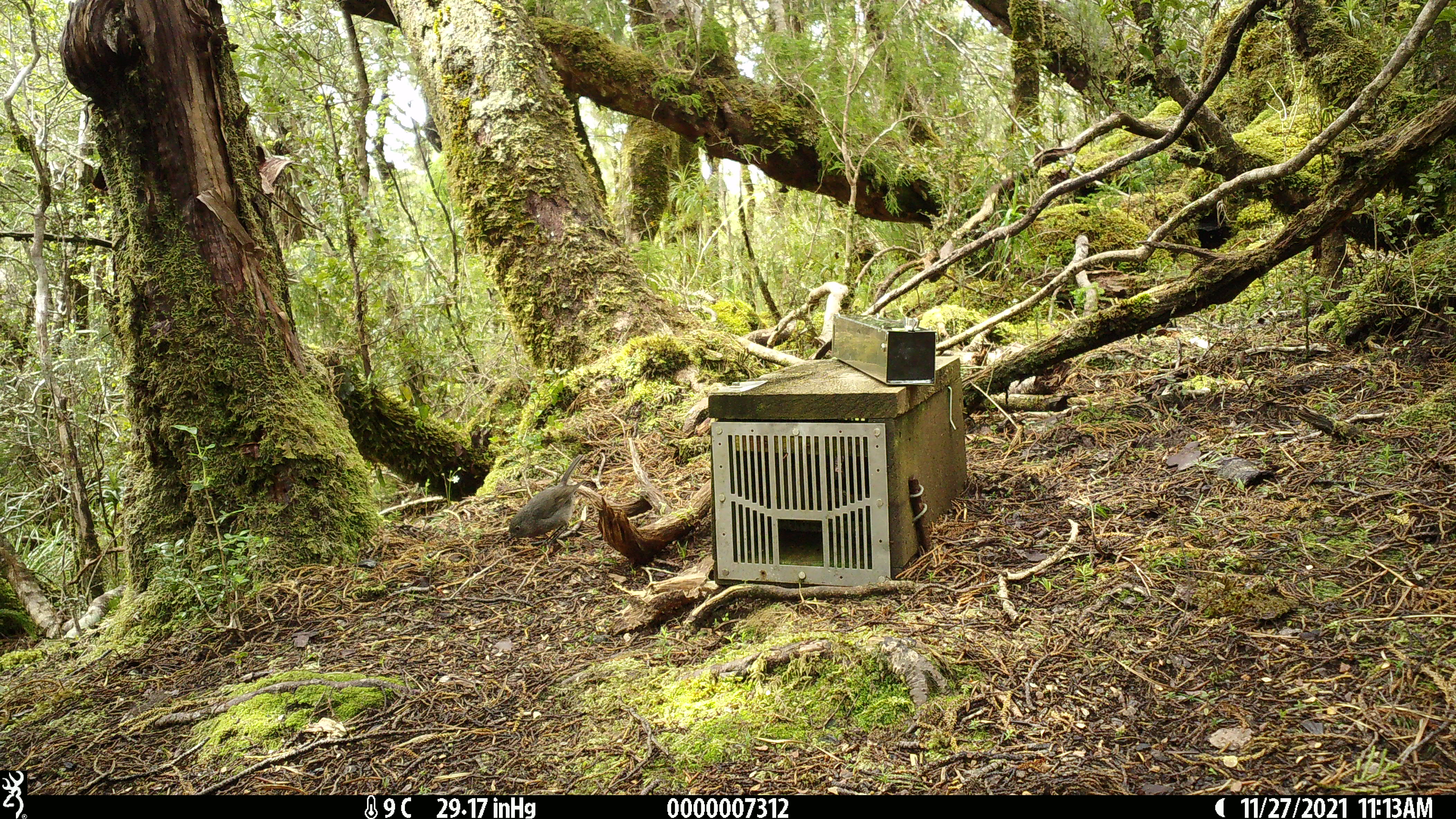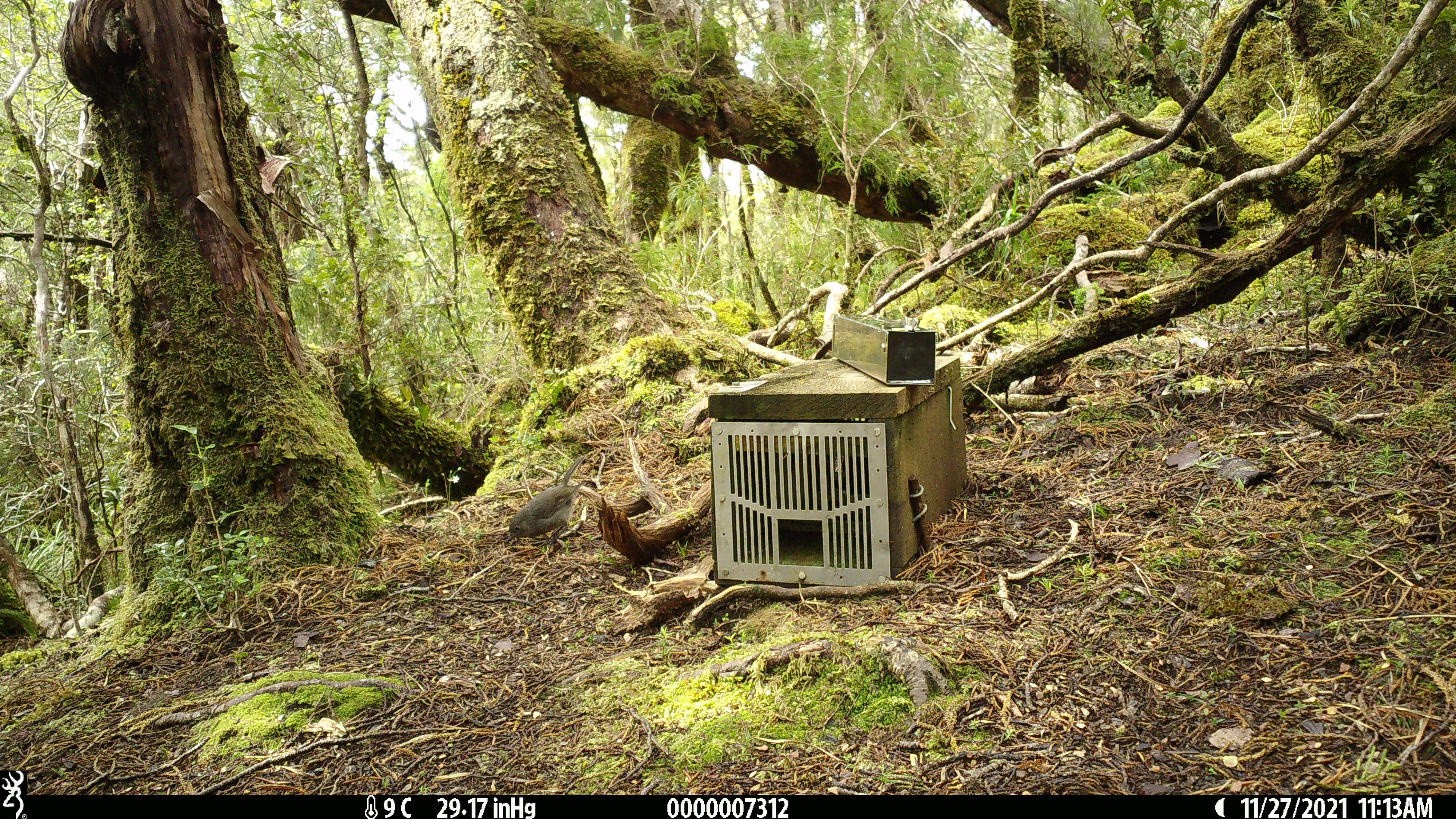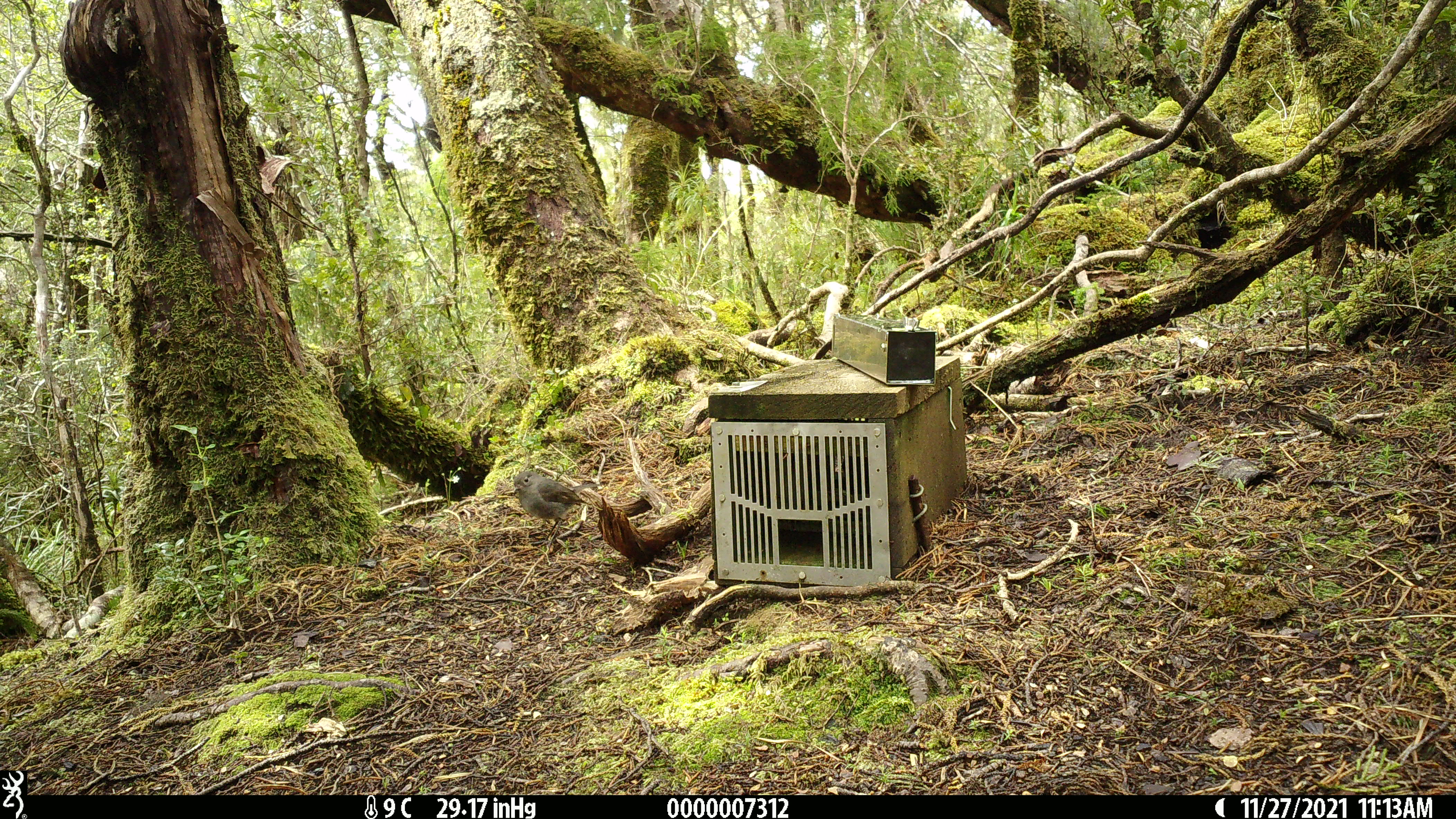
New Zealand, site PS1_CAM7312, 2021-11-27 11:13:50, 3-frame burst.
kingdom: Animalia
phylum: Chordata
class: Aves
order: Passeriformes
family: Petroicidae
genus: Petroica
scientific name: Petroica australis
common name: new zealand robin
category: robin